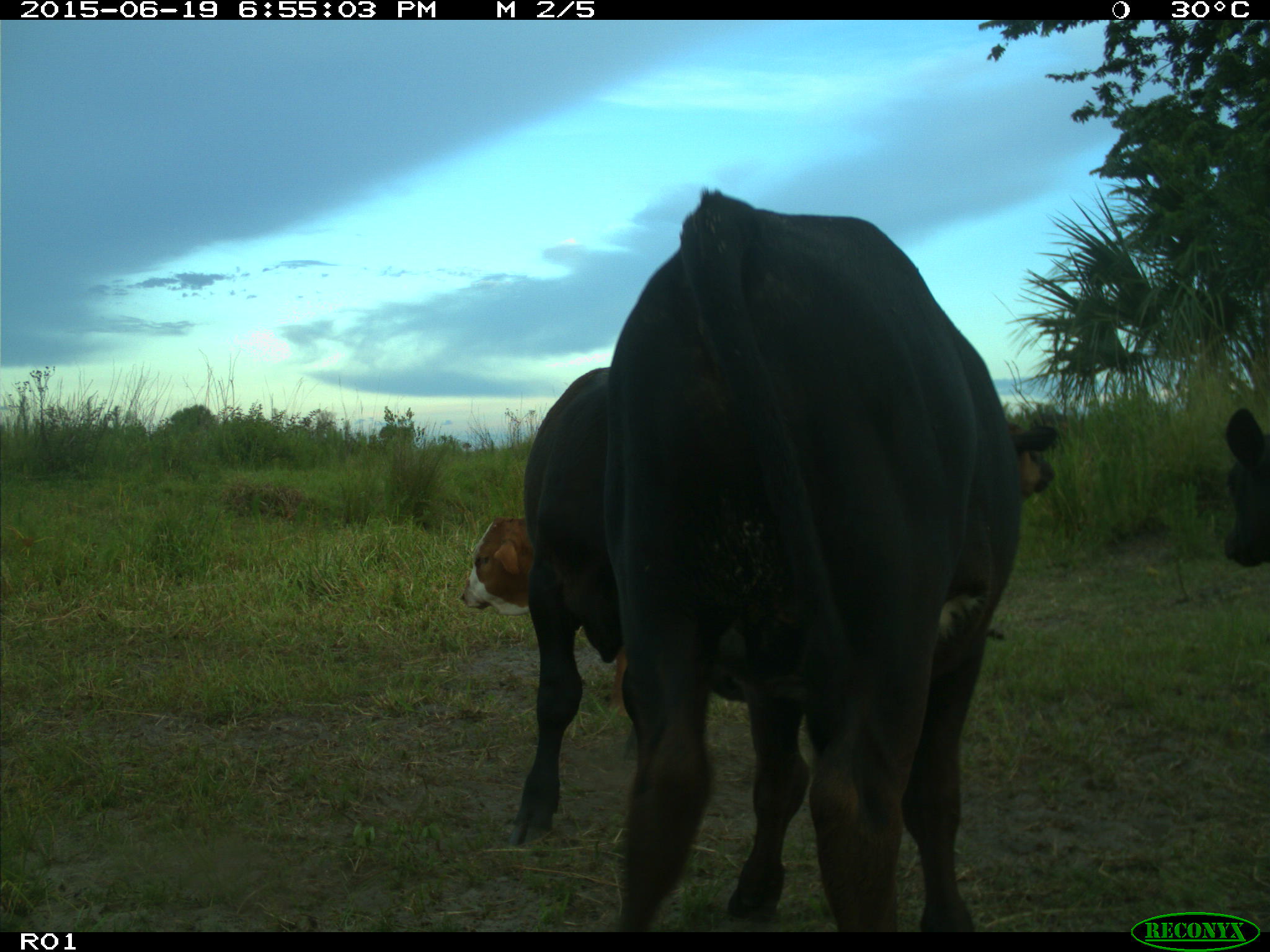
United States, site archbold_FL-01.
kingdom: Animalia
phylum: Chordata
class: Mammalia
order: Artiodactyla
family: Bovidae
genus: Bos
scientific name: Bos taurus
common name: domestic cow